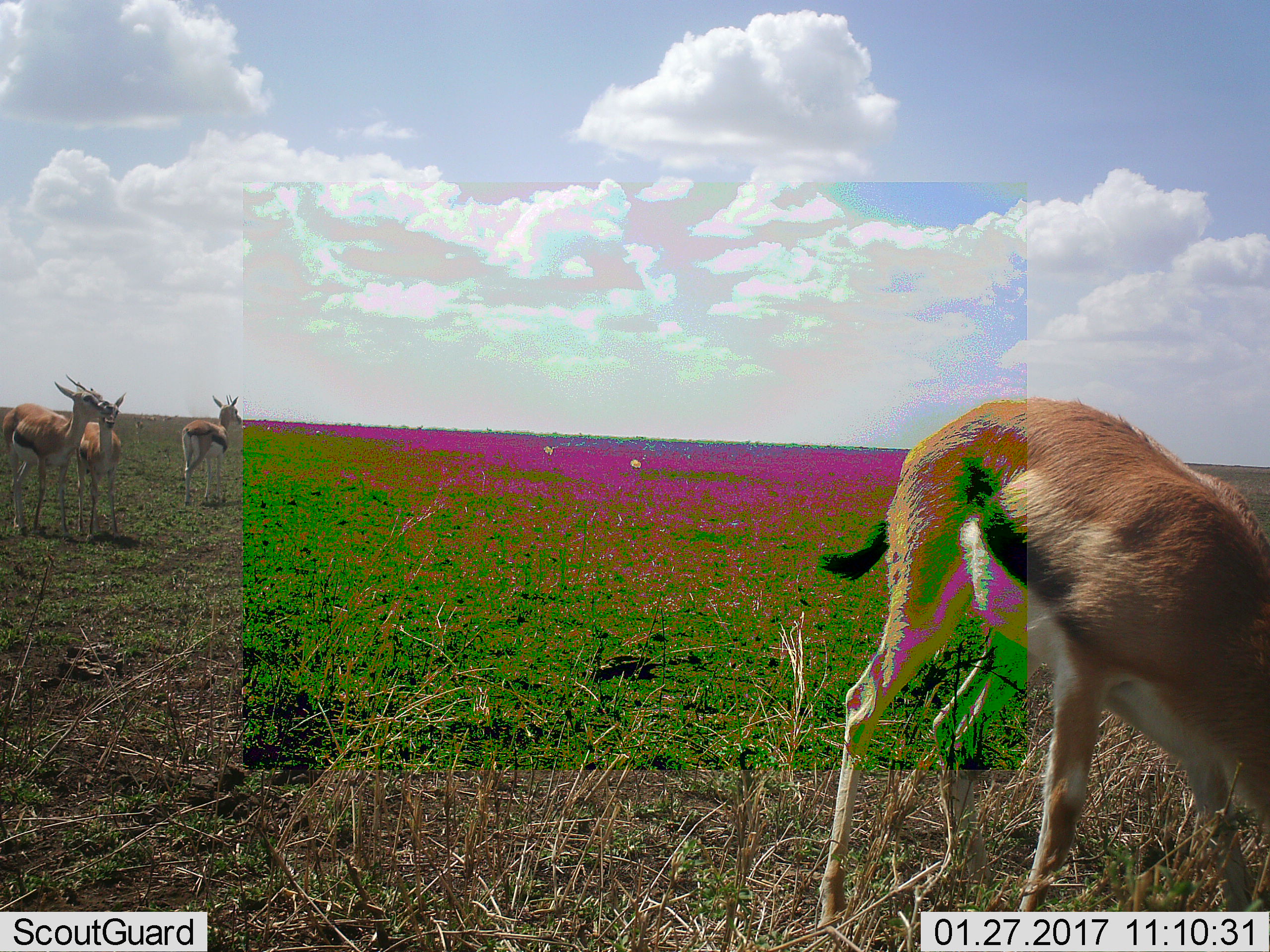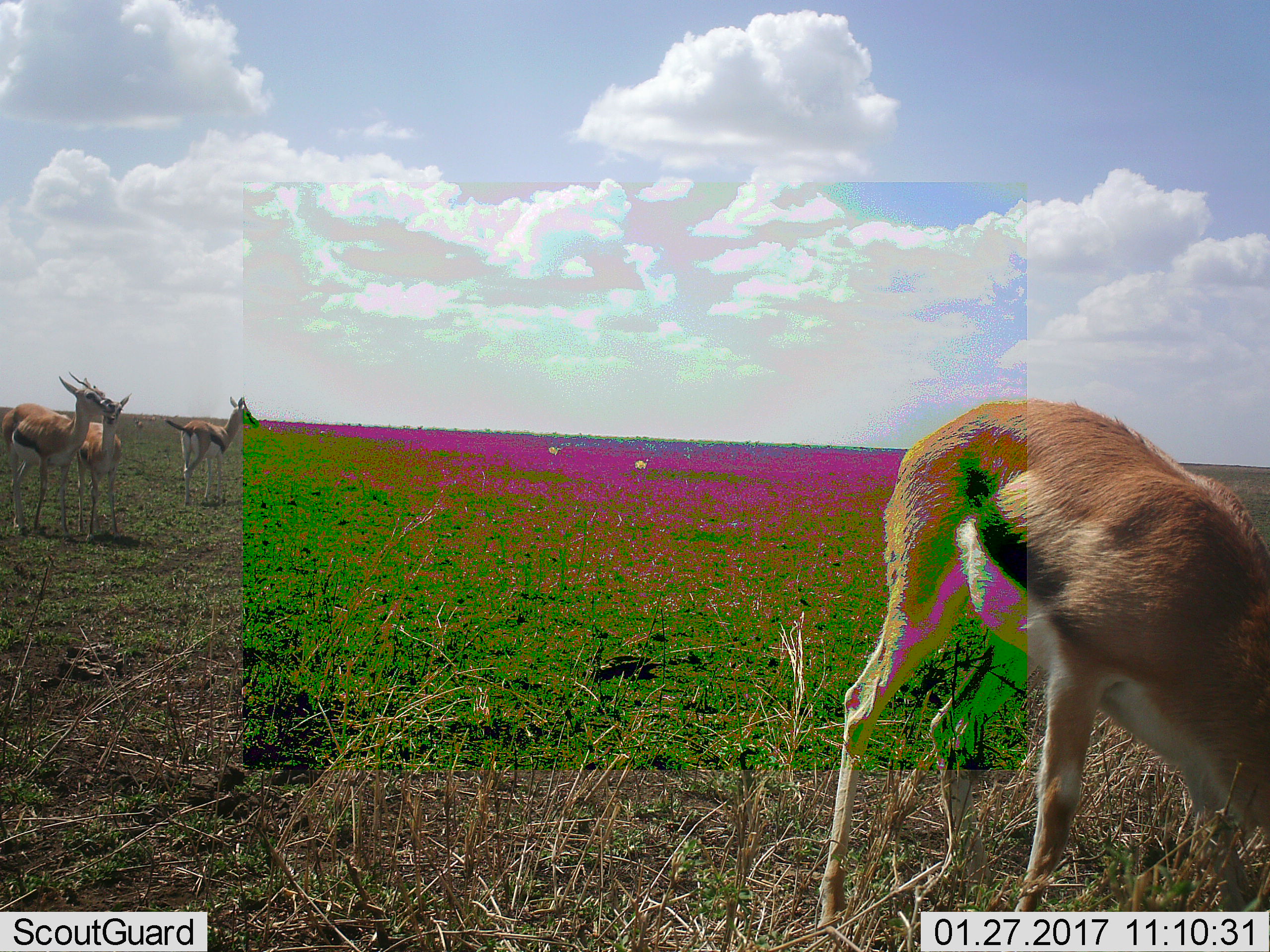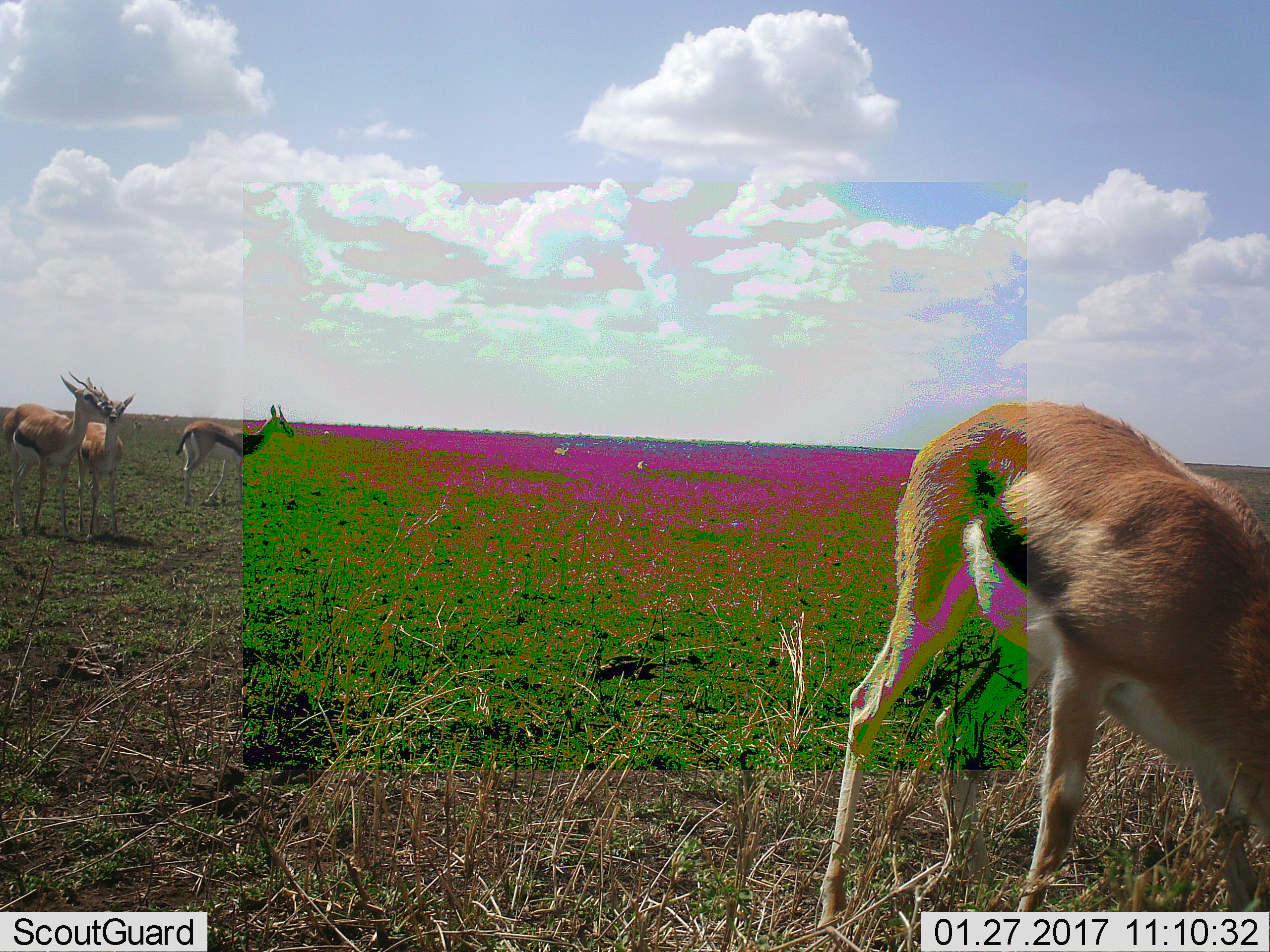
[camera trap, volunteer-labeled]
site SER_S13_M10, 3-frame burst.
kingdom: Animalia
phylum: Chordata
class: Mammalia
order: Artiodactyla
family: Bovidae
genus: Eudorcas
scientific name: Eudorcas thomsonii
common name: thomson's gazelle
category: gazellethomsons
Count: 4.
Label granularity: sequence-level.